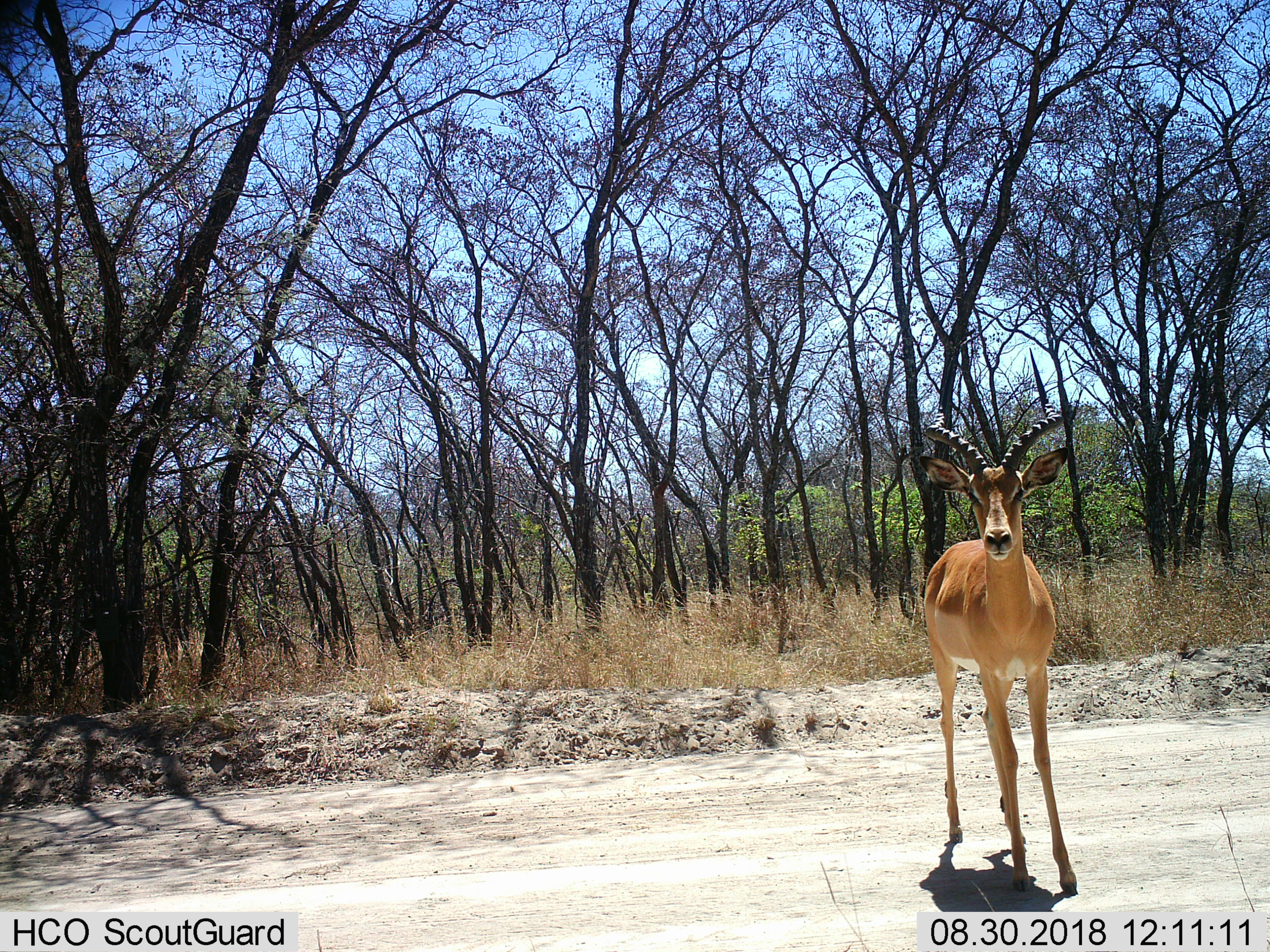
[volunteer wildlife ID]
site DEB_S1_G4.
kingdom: Animalia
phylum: Chordata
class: Mammalia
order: Artiodactyla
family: Bovidae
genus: Aepyceros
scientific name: Aepyceros melampus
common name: impala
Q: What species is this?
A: Impala (Aepyceros melampus).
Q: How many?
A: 1.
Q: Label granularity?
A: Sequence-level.